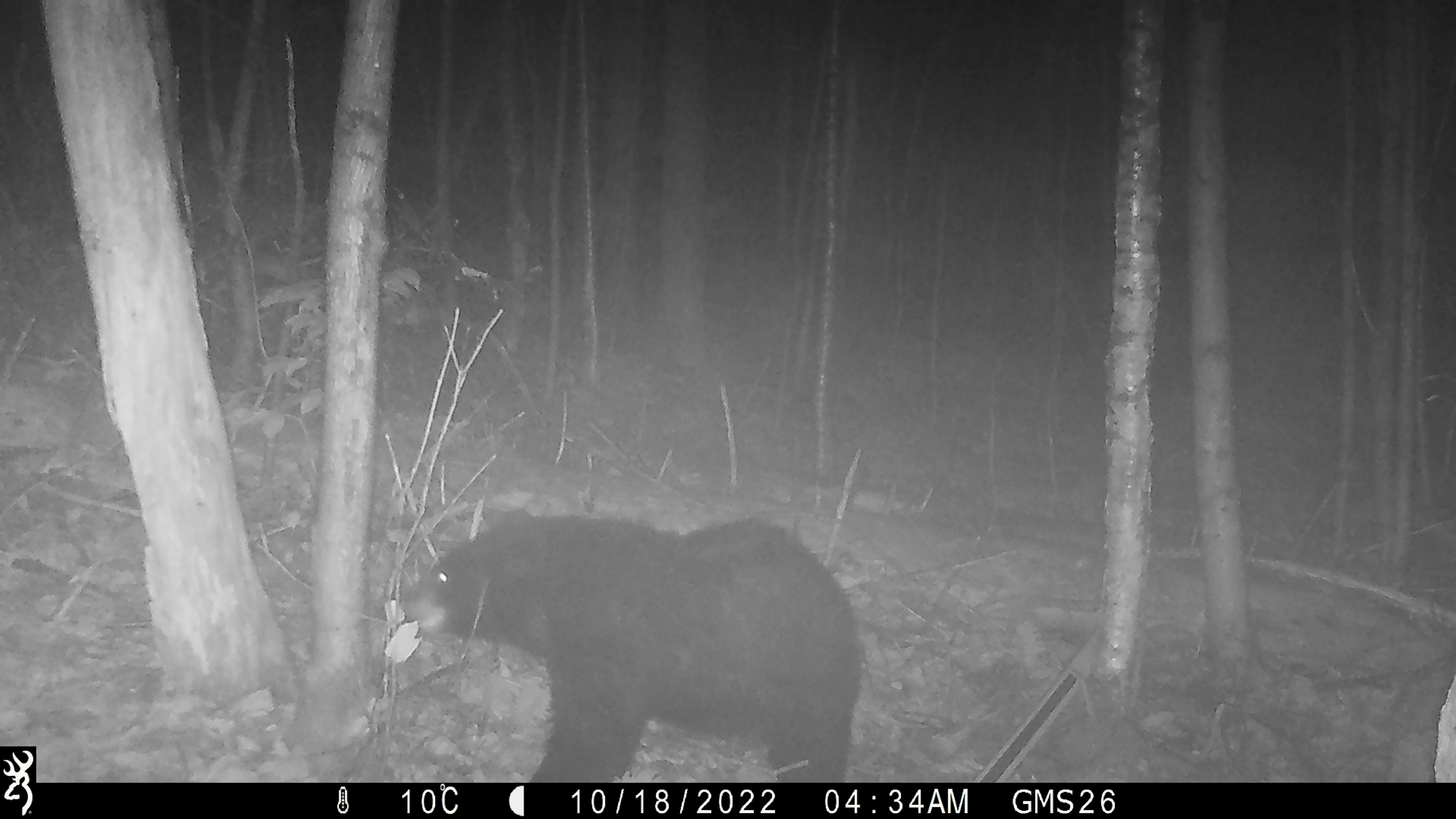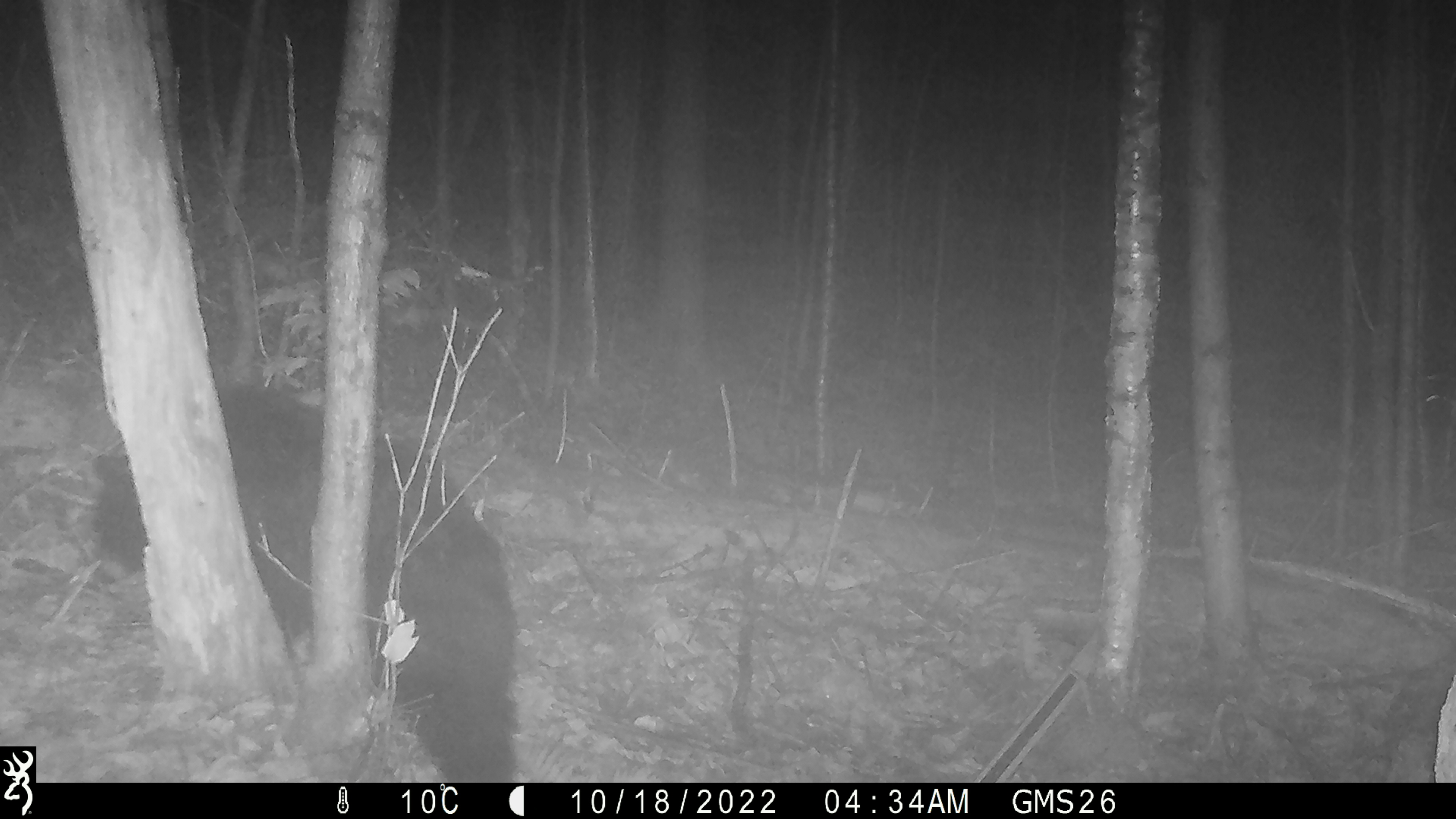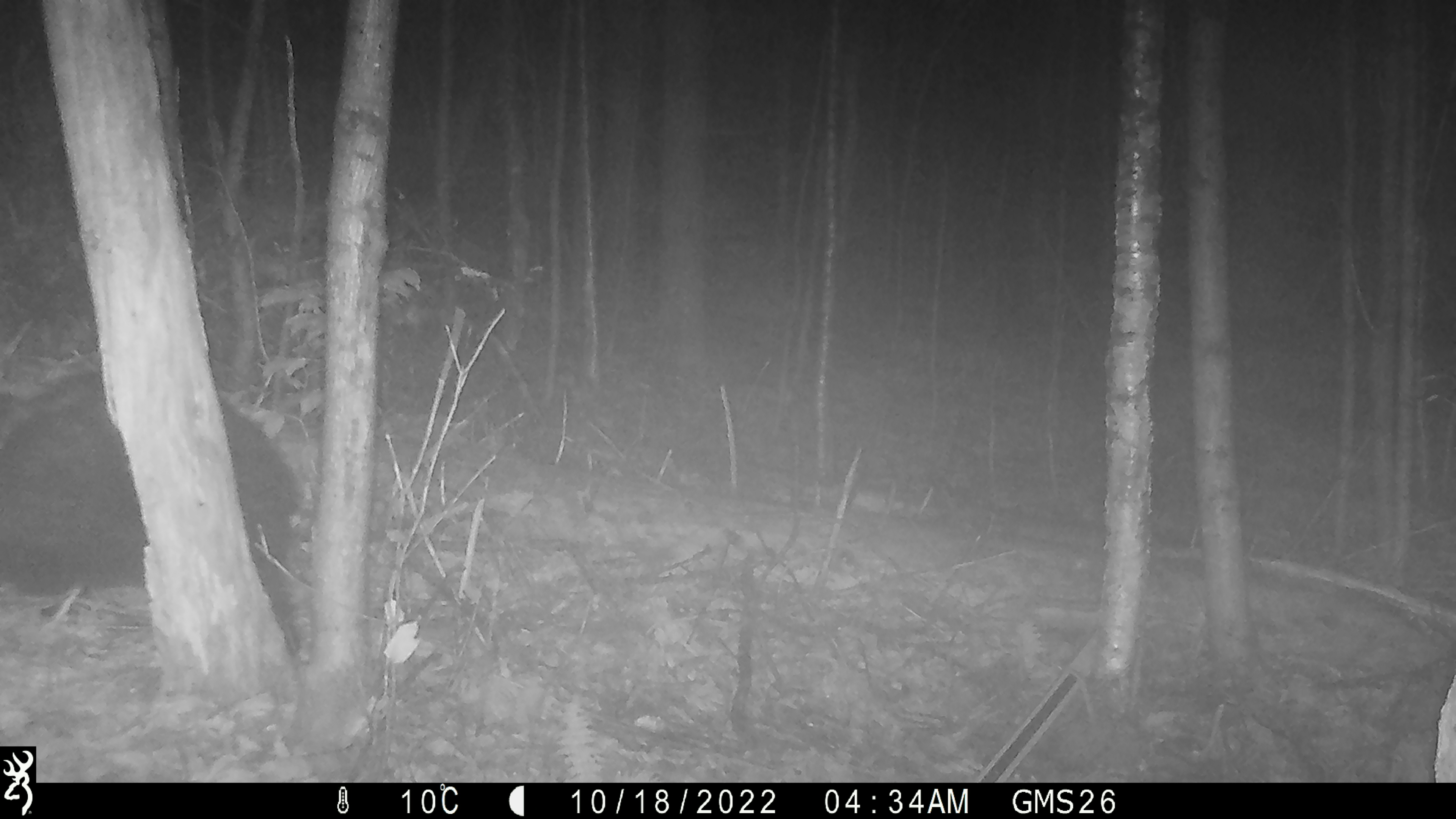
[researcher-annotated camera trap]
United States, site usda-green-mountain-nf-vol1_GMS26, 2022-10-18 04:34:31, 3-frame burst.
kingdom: Animalia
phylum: Chordata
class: Mammalia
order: Carnivora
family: Ursidae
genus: Ursus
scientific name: Ursus americanus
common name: black bear